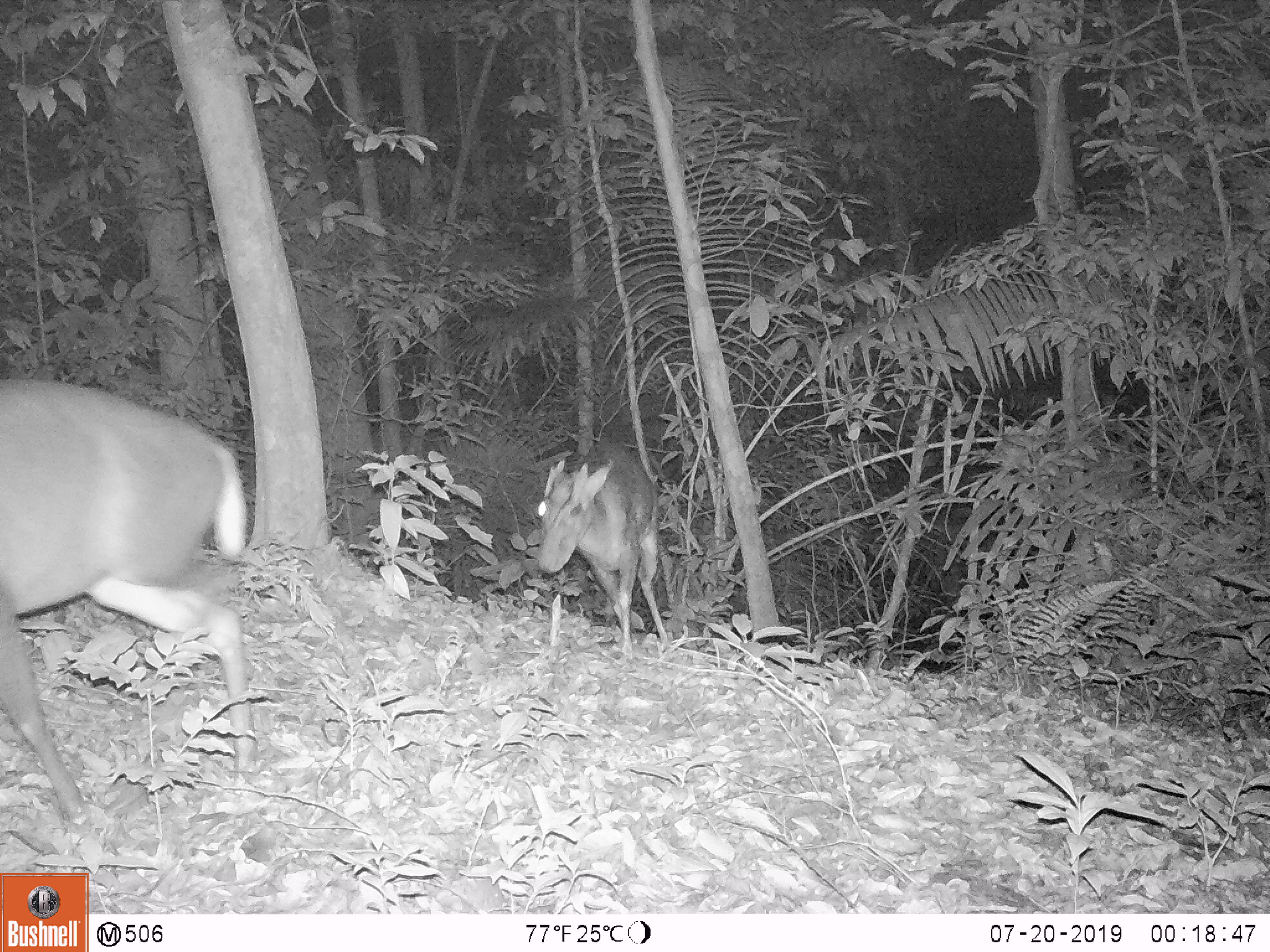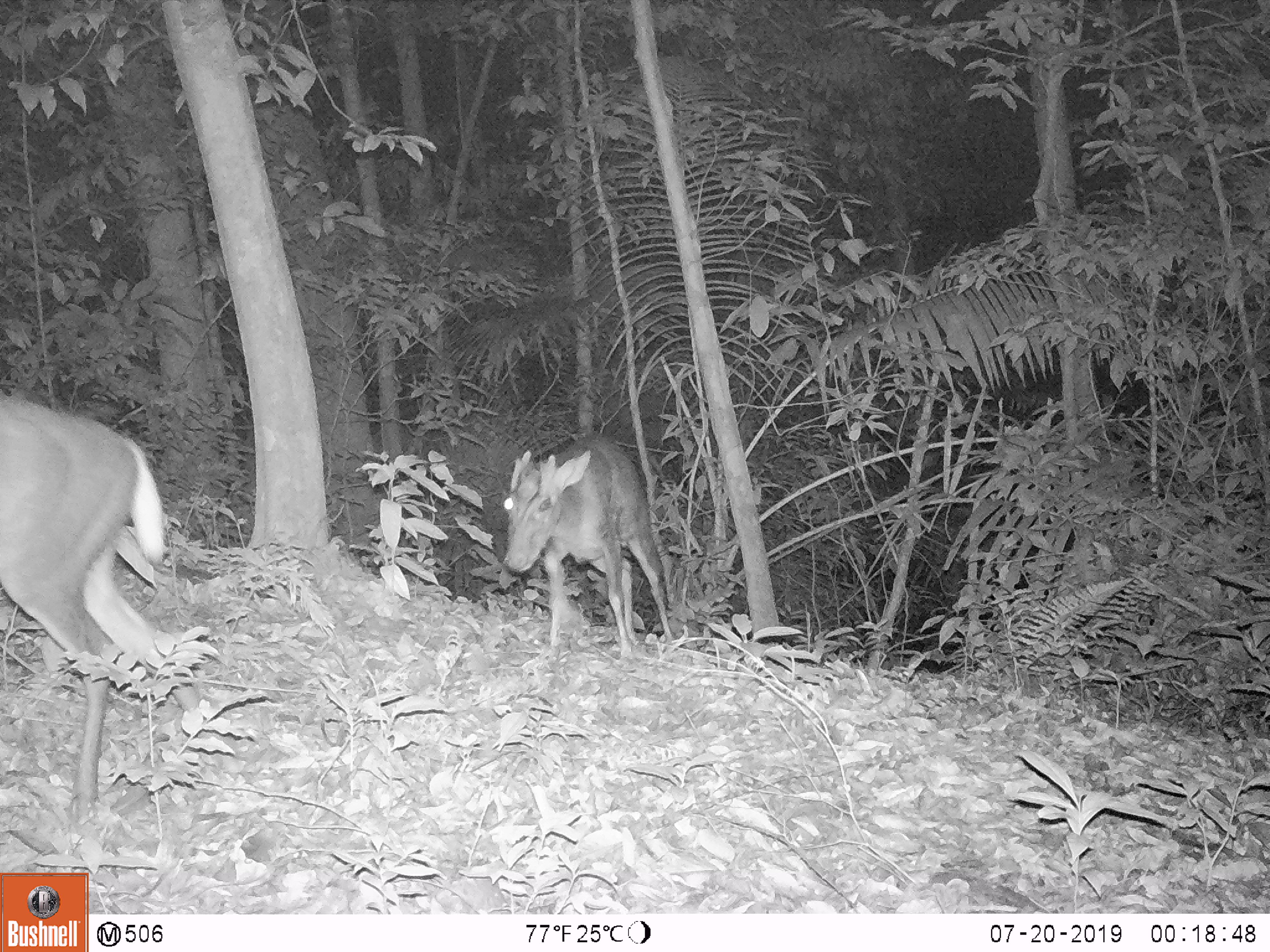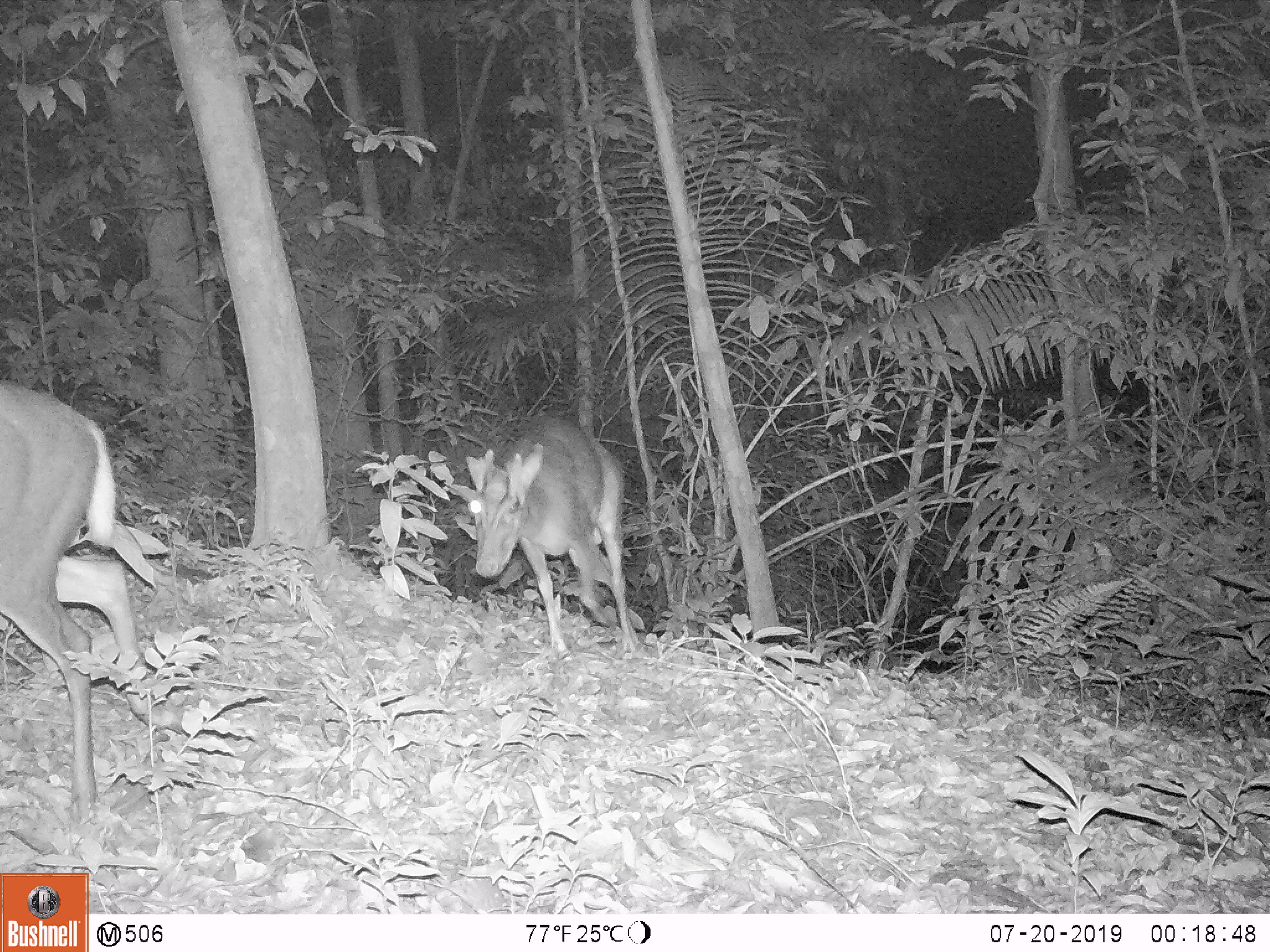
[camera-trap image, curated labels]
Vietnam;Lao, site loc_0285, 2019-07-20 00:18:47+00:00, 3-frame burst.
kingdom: Animalia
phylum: Chordata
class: Mammalia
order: Artiodactyla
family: Cervidae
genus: Muntiacus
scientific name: Muntiacus rooseveltorum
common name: roosevelt's muntjac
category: roosevelts muntjac group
Roosevelts muntjac group (roosevelt's muntjac) (Muntiacus rooseveltorum). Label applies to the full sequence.